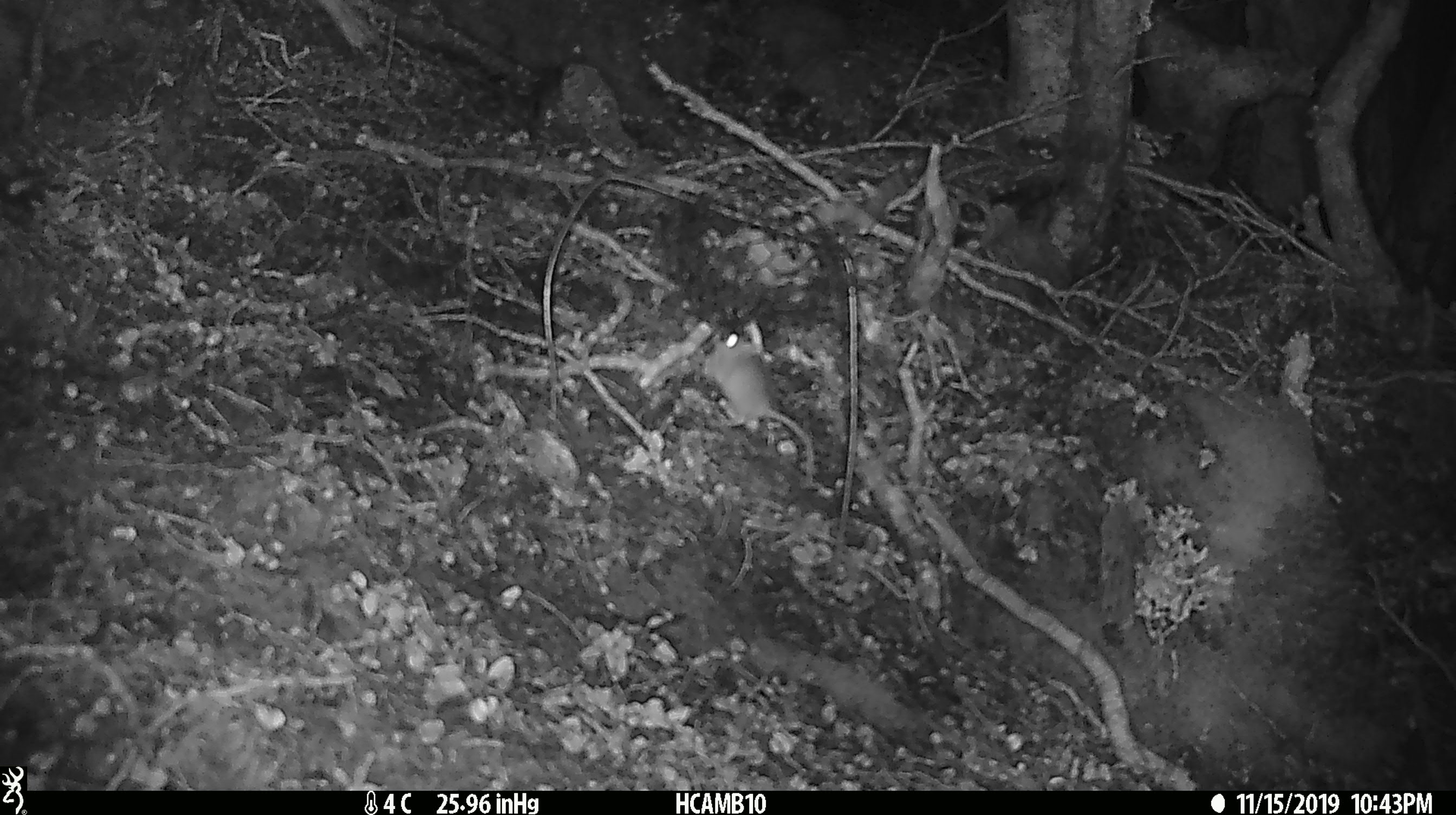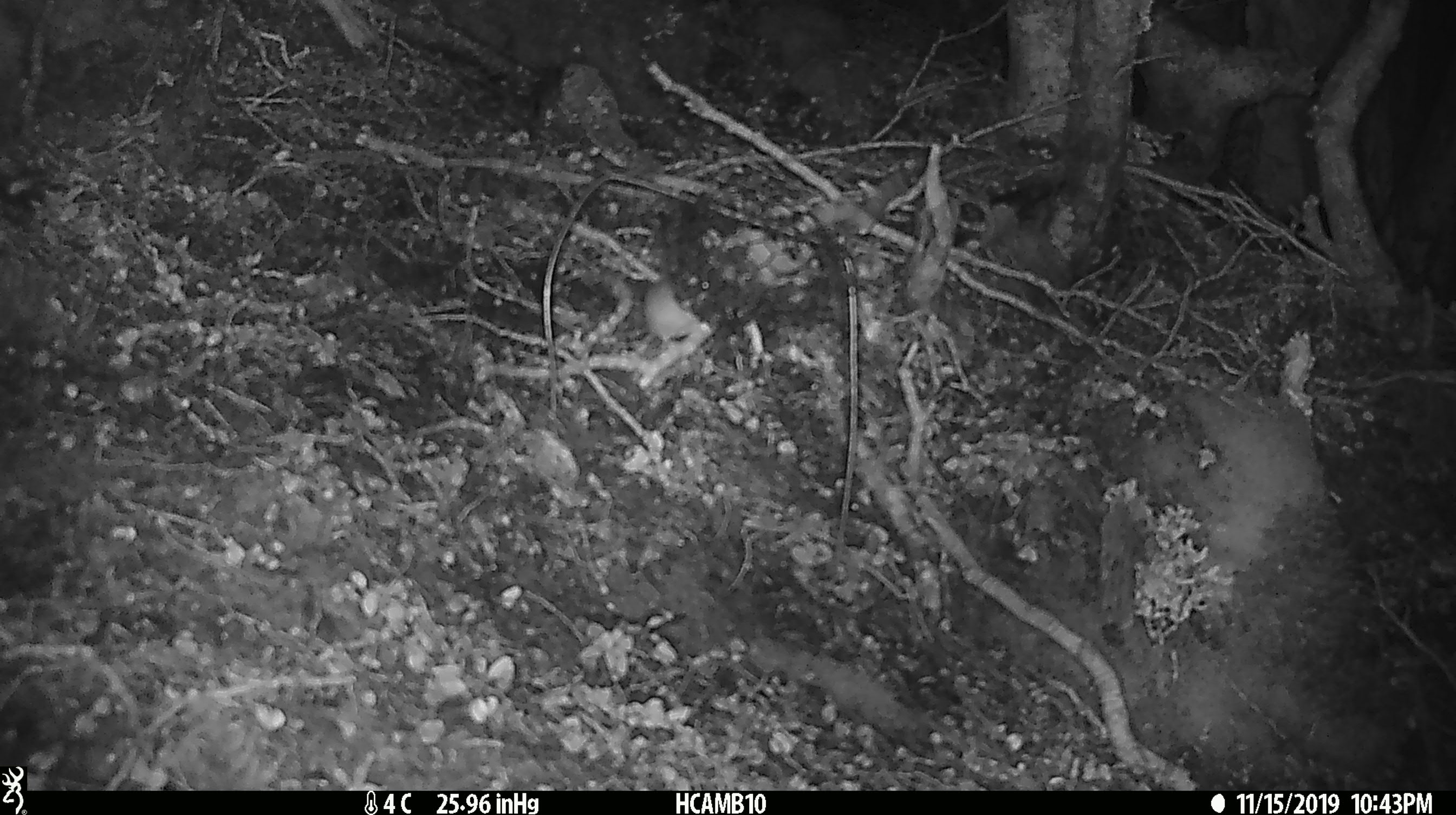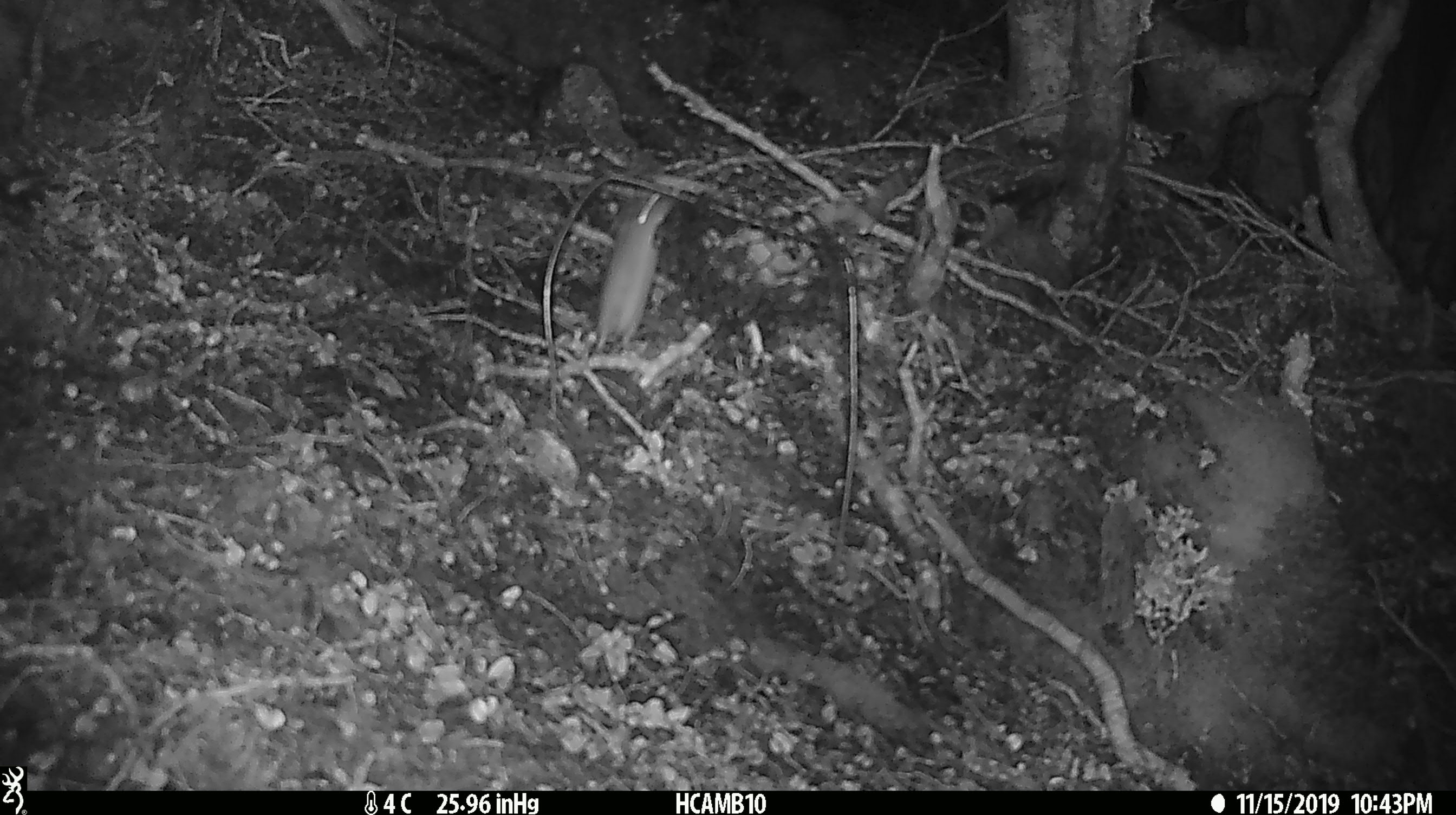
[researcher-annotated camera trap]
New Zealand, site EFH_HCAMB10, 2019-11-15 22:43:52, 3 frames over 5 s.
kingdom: Animalia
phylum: Chordata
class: Mammalia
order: Rodentia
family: Muridae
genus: Mus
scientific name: Mus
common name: mouse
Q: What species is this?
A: Mouse (Mus).